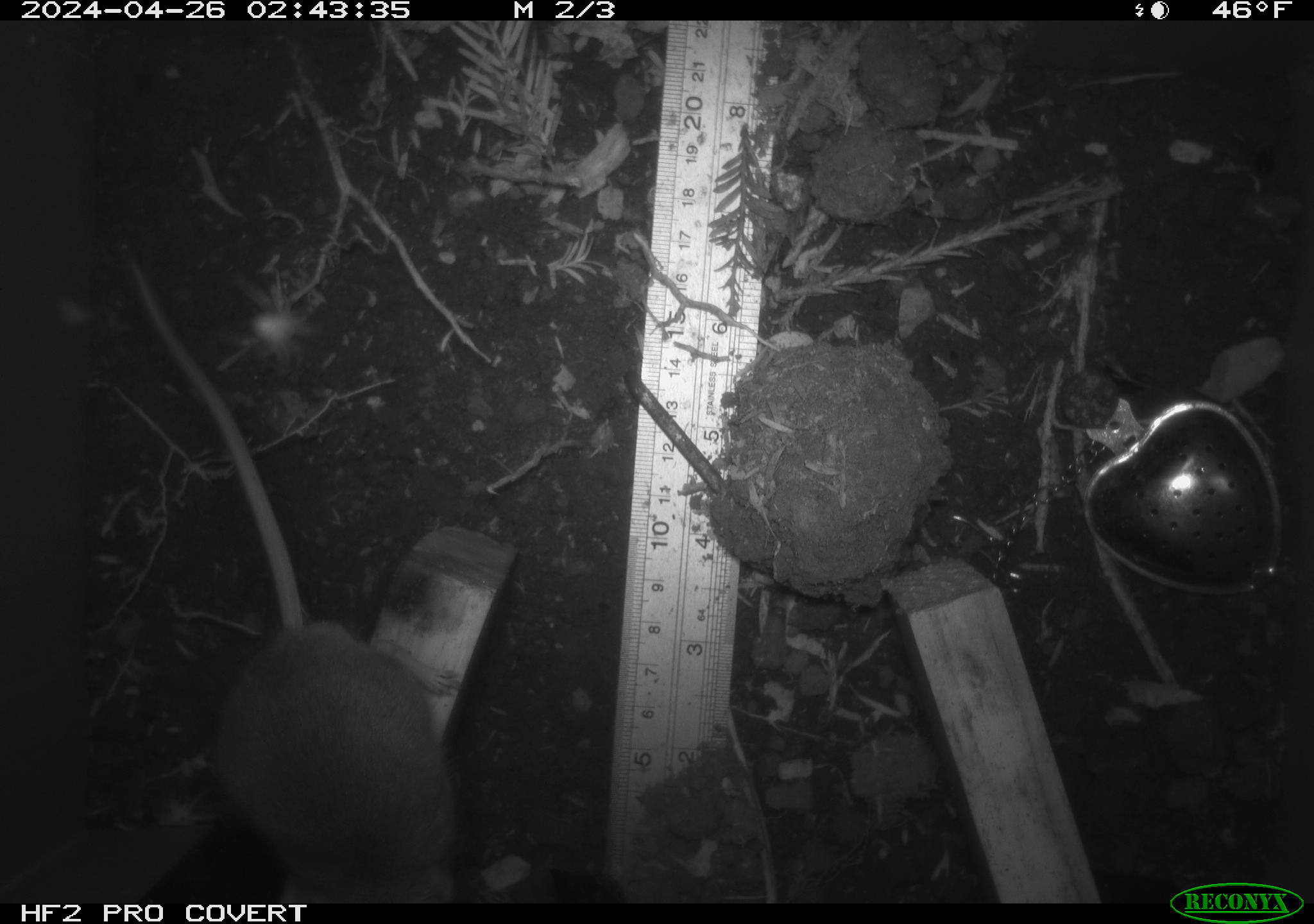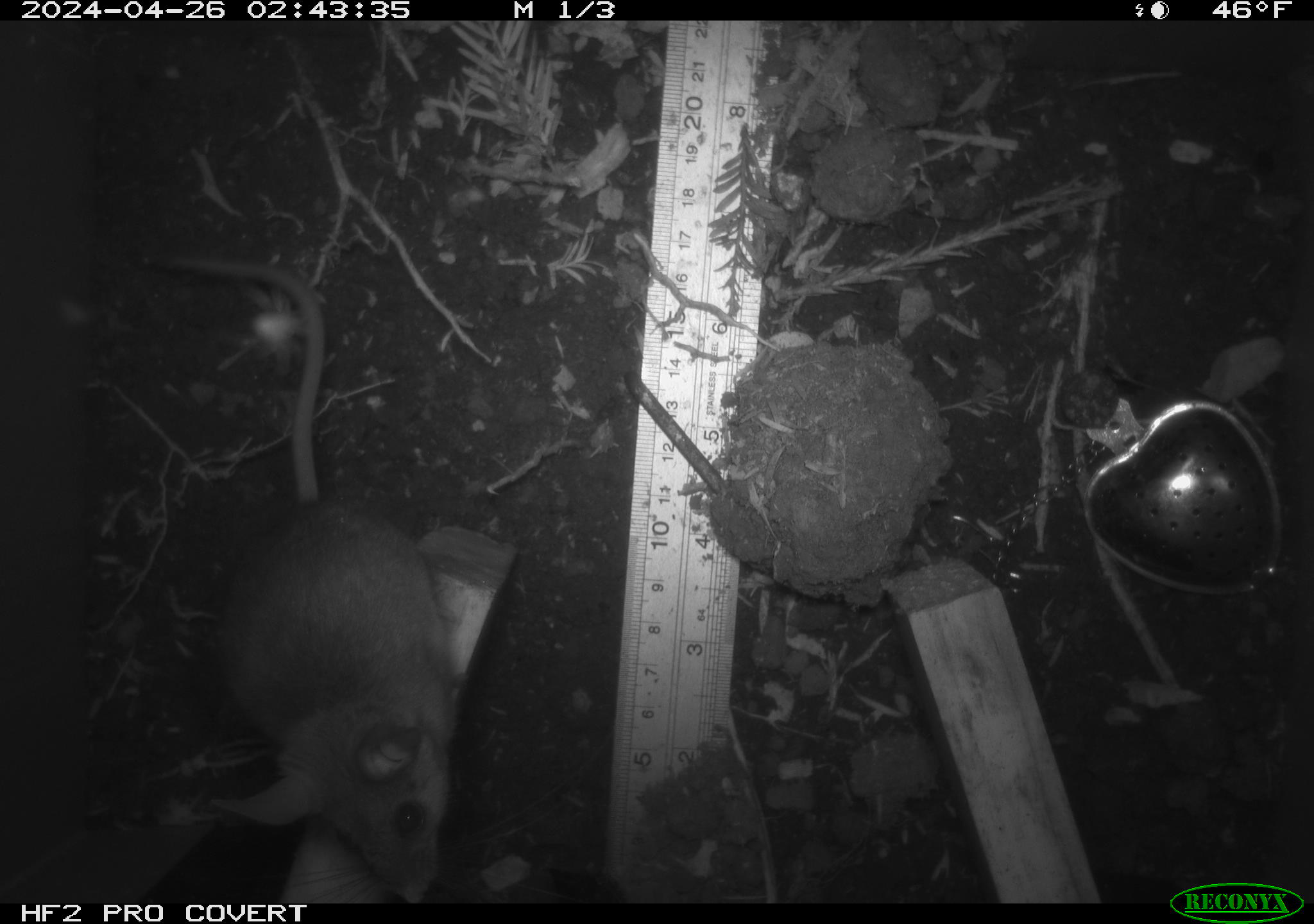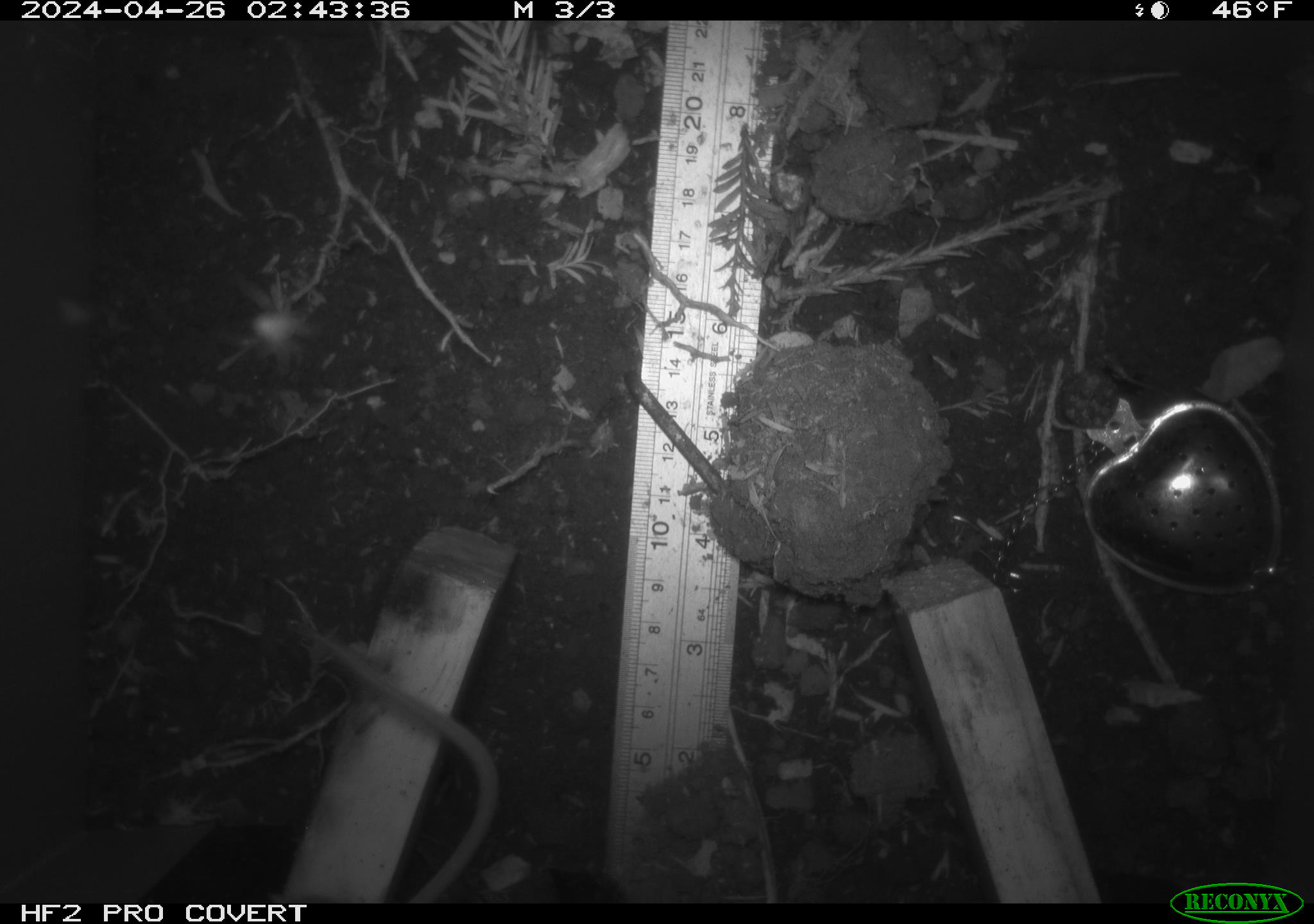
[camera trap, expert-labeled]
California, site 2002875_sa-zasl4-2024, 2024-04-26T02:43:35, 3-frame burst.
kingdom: Animalia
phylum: Chordata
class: Mammalia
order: Rodentia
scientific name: Rodentia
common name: rodent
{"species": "rodent (Rodentia)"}